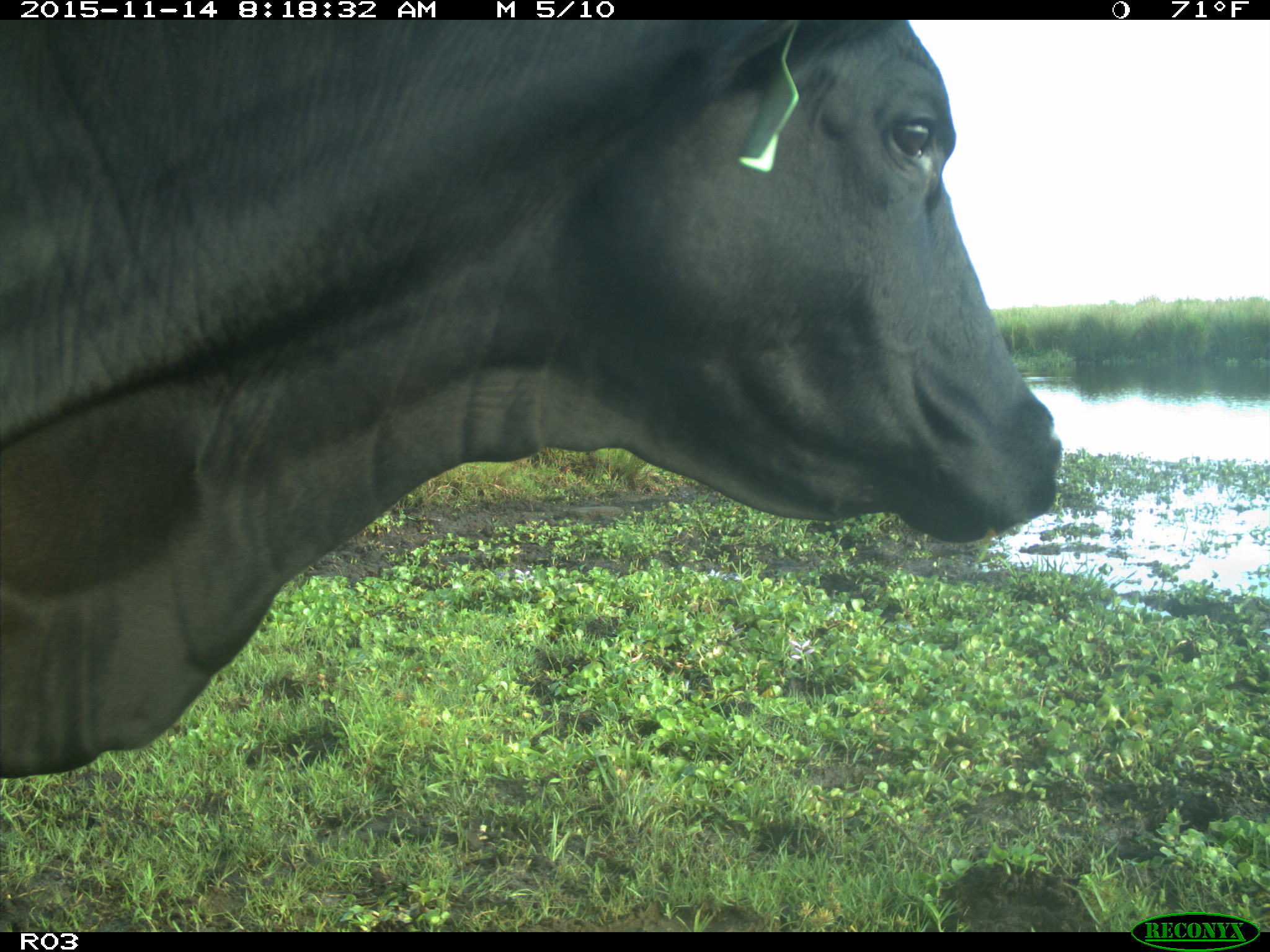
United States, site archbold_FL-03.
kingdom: Animalia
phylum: Chordata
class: Mammalia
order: Artiodactyla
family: Bovidae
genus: Bos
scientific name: Bos taurus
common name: domestic cow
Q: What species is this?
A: Bos taurus (domestic cow).